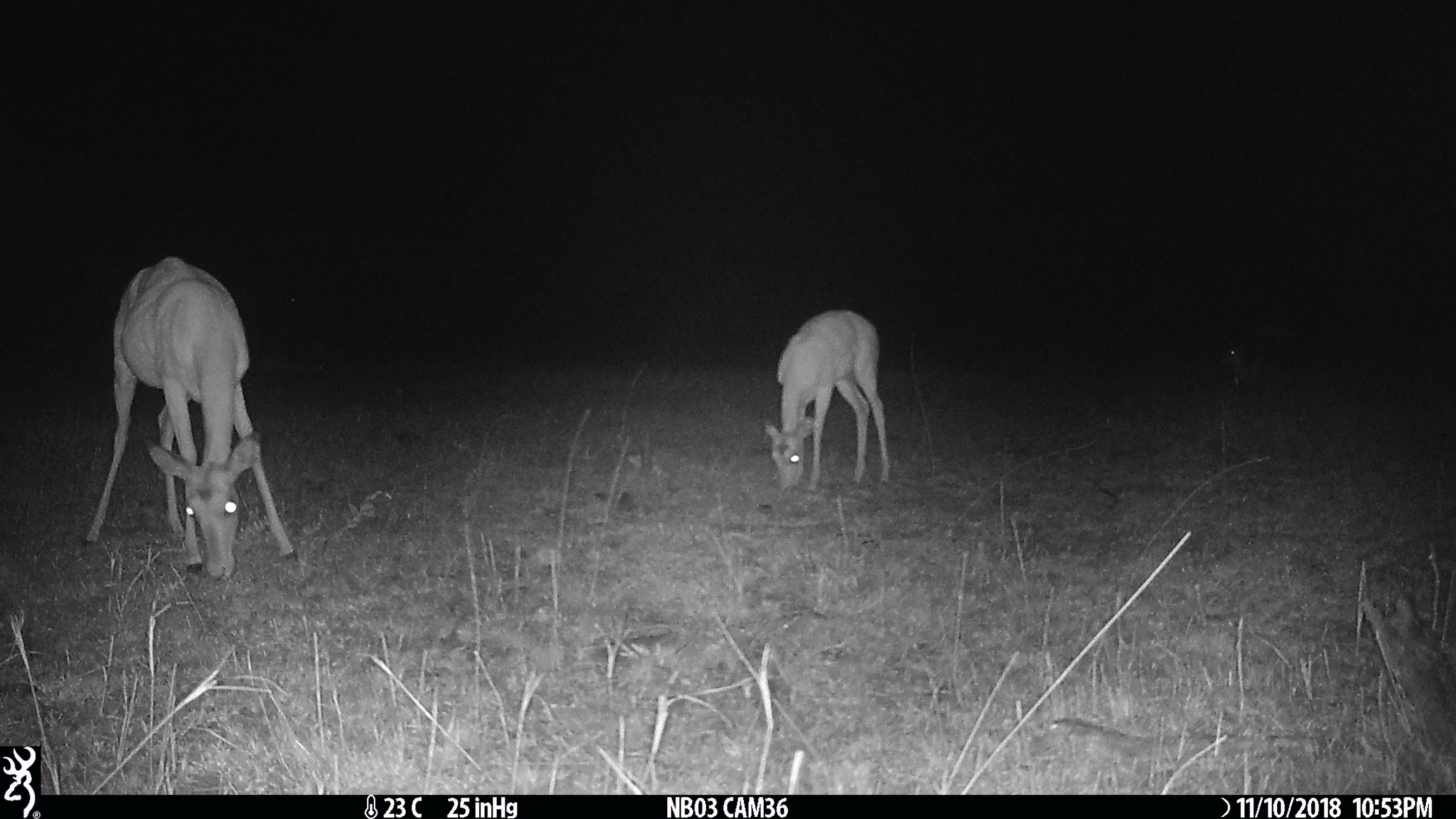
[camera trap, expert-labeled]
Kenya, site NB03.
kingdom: Animalia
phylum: Chordata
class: Mammalia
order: Artiodactyla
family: Bovidae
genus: Aepyceros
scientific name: Aepyceros melampus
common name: impala